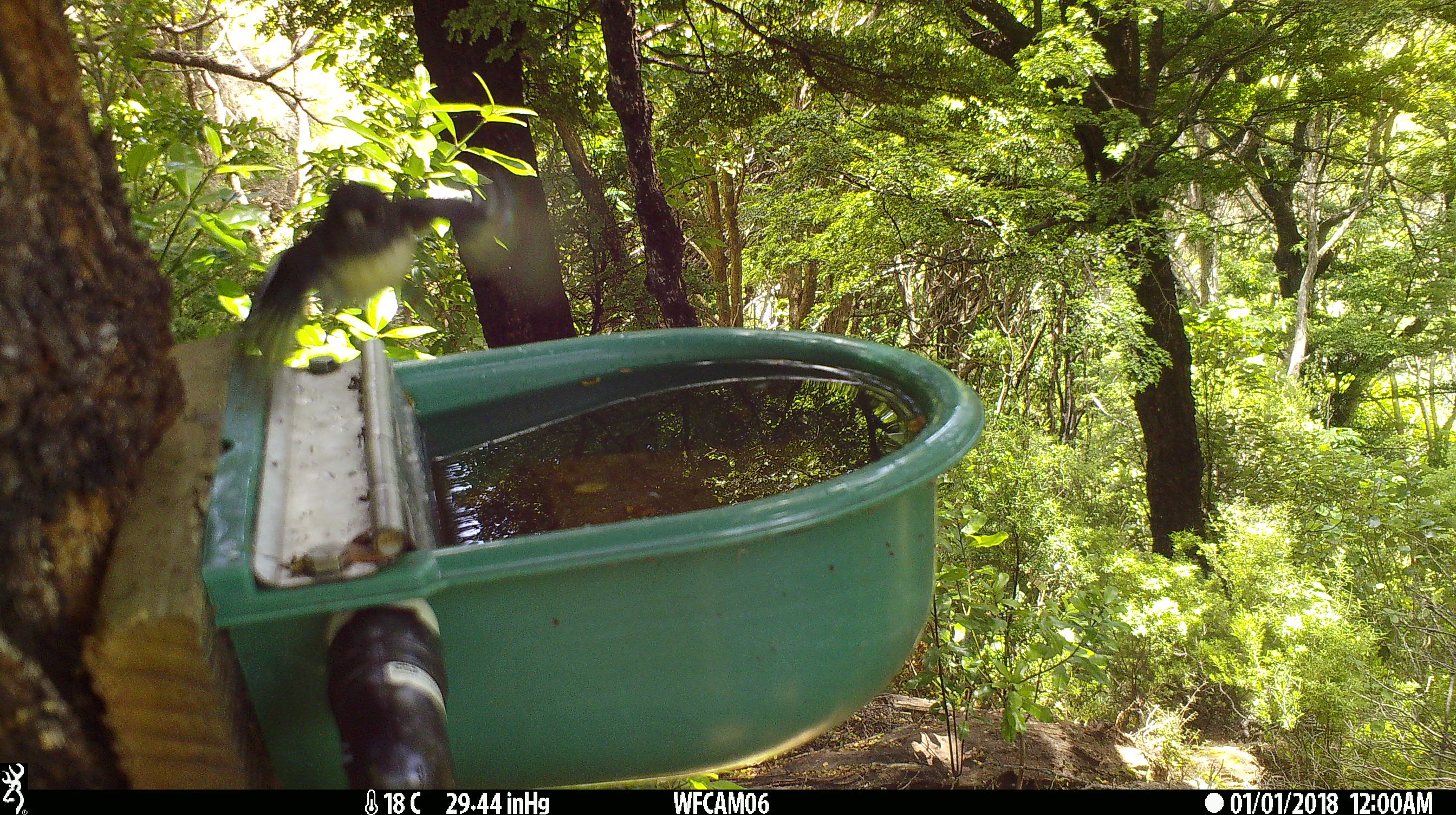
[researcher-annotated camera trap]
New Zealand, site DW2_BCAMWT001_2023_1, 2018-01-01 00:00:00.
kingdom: Animalia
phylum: Chordata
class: Aves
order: Passeriformes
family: Petroicidae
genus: Petroica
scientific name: Petroica macrocephala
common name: tomtit